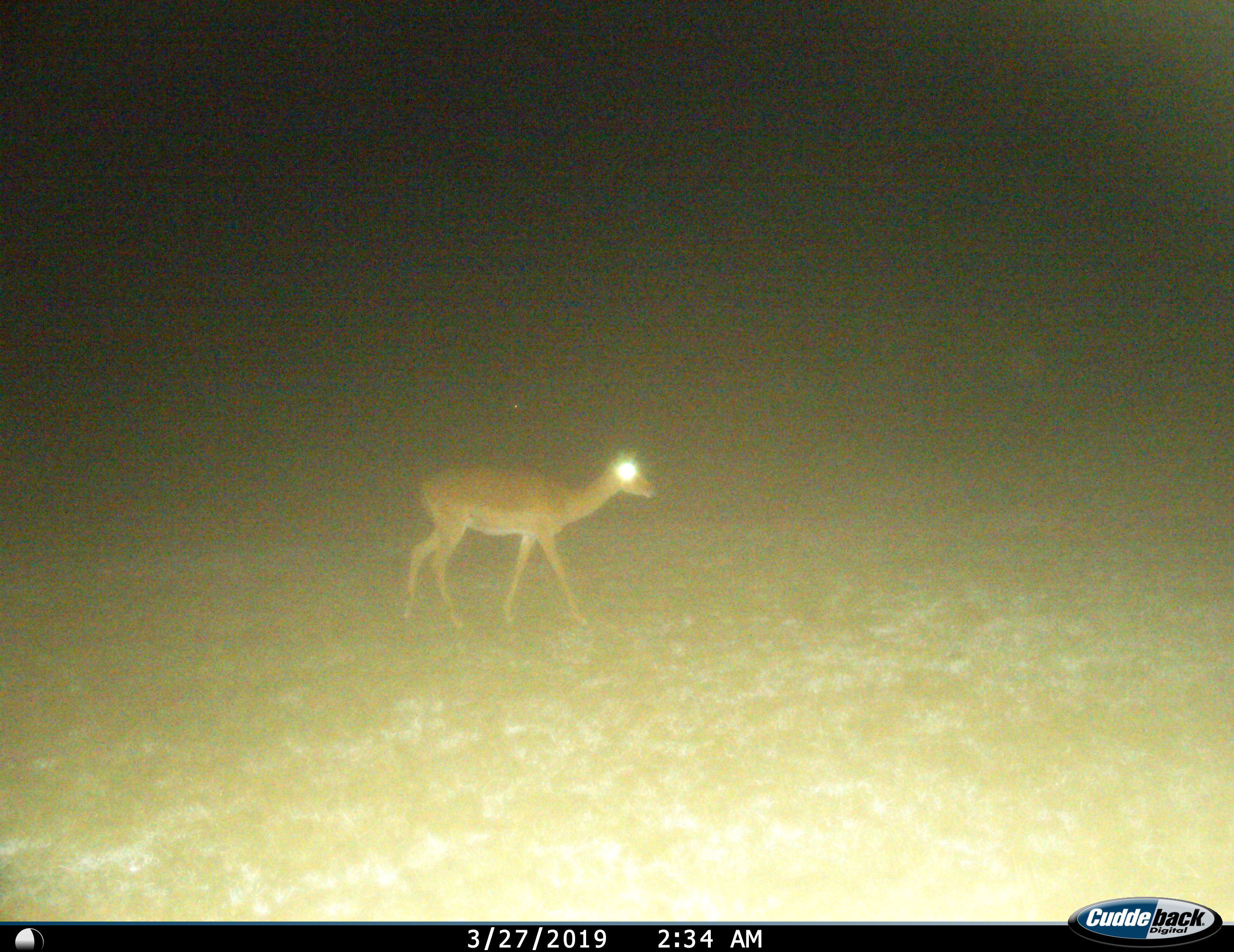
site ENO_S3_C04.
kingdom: Animalia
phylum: Chordata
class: Mammalia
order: Artiodactyla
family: Bovidae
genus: Aepyceros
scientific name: Aepyceros melampus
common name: impala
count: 1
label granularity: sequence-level